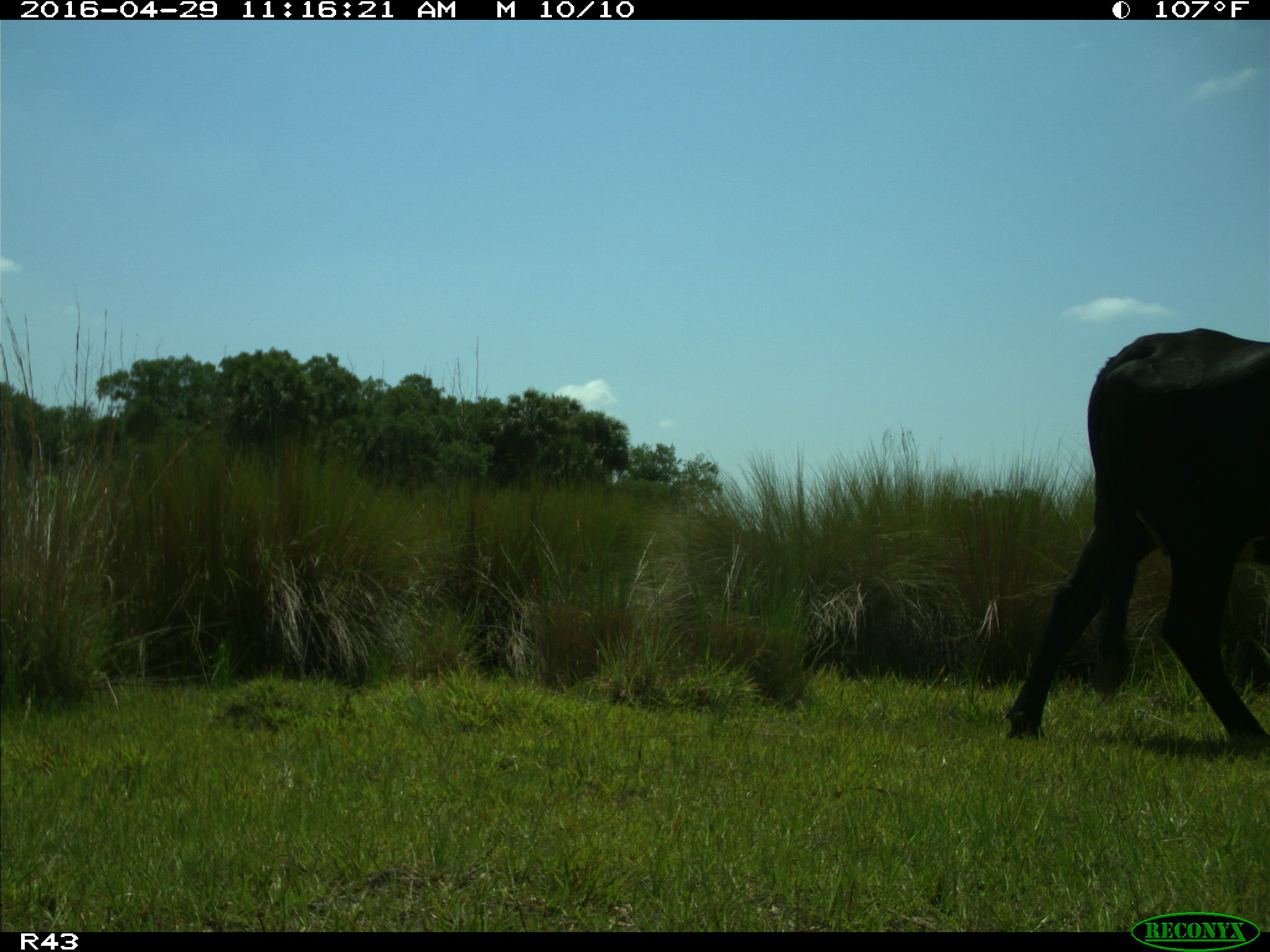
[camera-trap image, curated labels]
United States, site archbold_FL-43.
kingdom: Animalia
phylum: Chordata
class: Mammalia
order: Artiodactyla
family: Bovidae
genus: Bos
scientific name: Bos taurus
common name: domestic cow